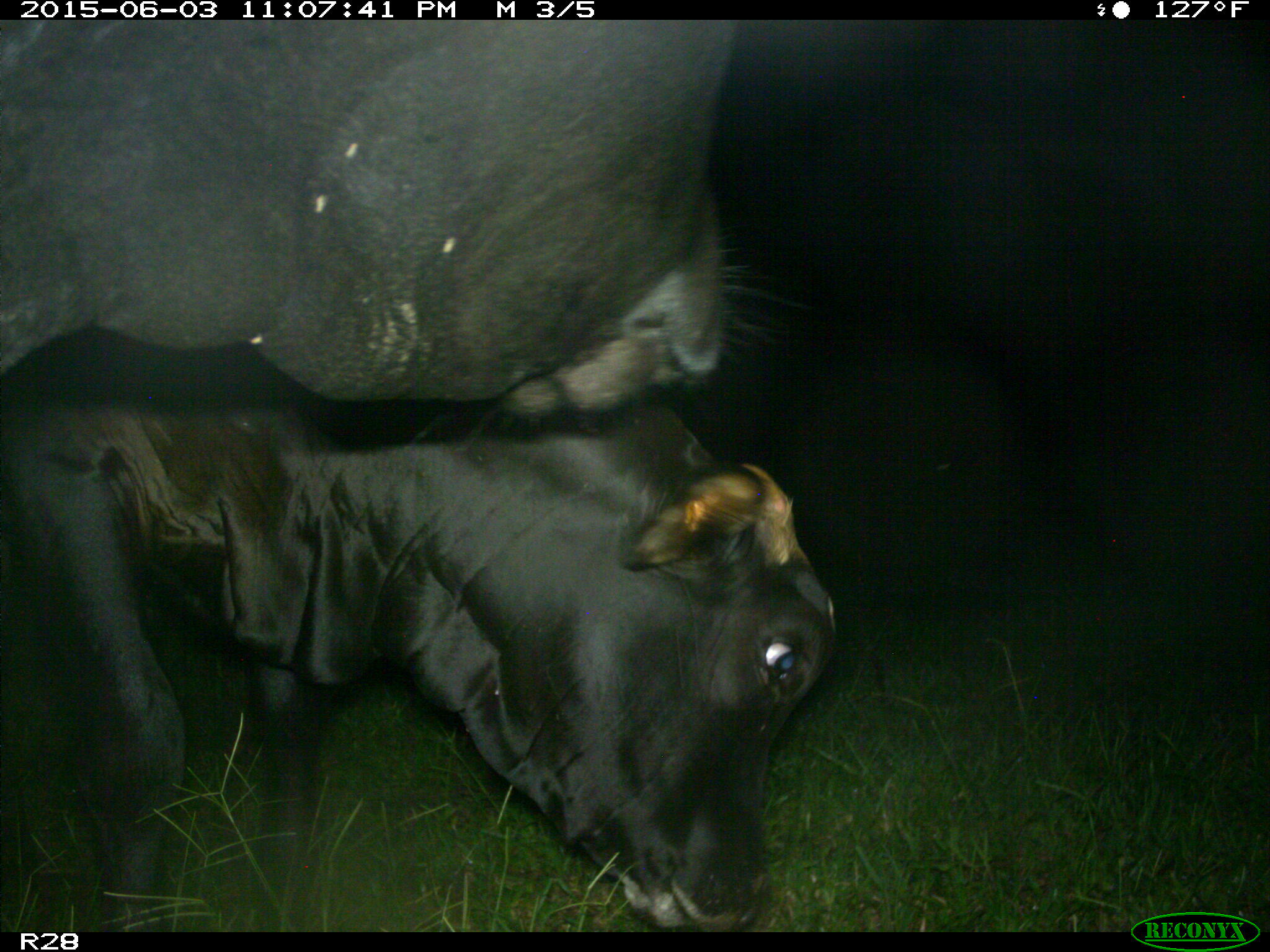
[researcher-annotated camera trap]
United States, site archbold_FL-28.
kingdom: Animalia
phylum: Chordata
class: Mammalia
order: Artiodactyla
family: Bovidae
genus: Bos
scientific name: Bos taurus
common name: domestic cow